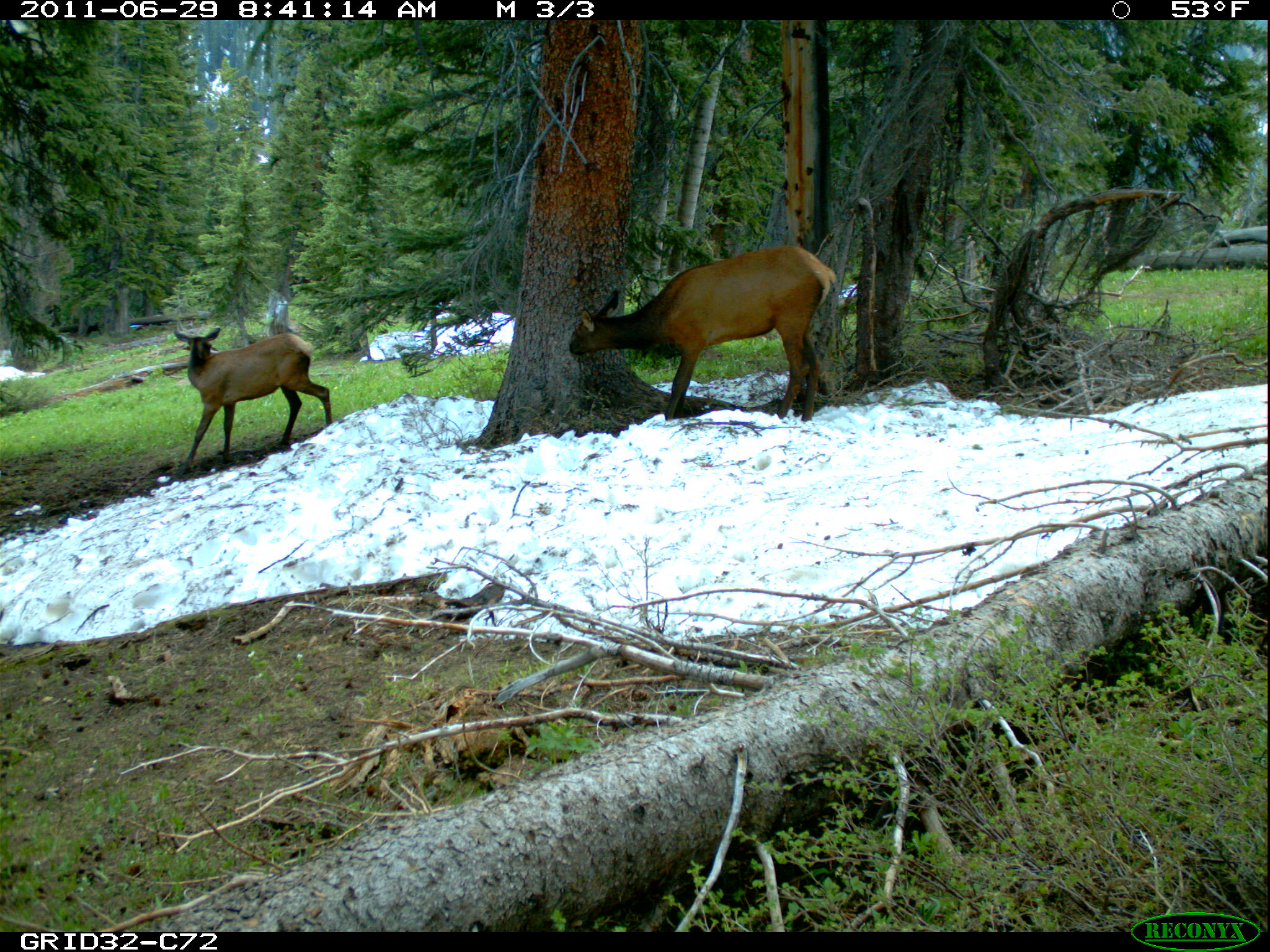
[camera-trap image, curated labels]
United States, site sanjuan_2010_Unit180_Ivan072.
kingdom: Animalia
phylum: Chordata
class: Mammalia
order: Artiodactyla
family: Cervidae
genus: Cervus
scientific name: Cervus elaphus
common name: red deer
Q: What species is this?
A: Cervus elaphus (red deer).